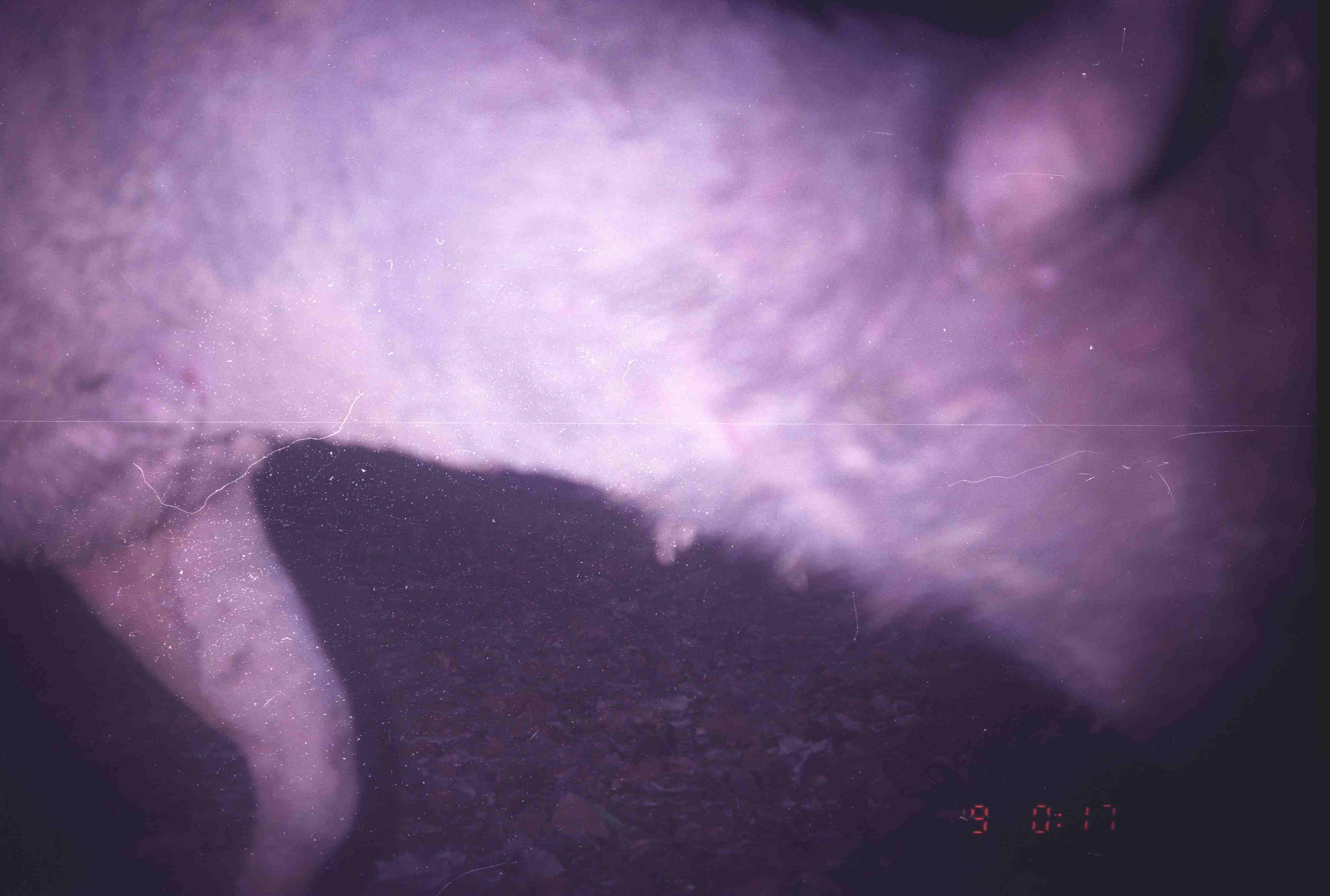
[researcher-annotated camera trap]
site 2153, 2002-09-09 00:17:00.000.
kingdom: Animalia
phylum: Chordata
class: Mammalia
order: Artiodactyla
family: Cervidae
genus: Rusa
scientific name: Rusa unicolor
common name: sambar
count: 1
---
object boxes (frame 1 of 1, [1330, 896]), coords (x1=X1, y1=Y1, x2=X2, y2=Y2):
rusa unicolor: (x1=0, y1=0, x2=1330, y2=893)